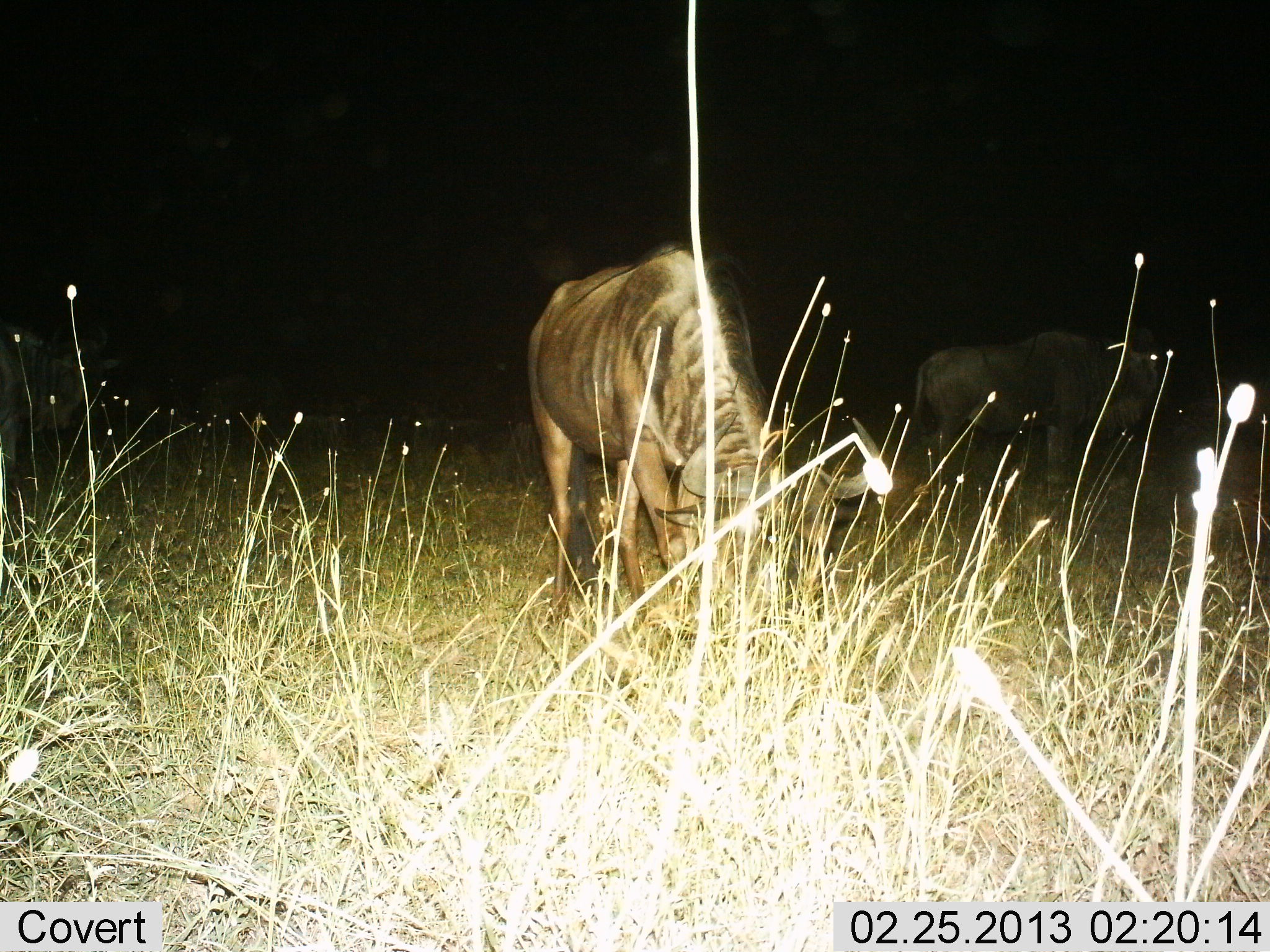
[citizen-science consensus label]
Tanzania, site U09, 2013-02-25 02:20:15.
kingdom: Animalia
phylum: Chordata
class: Mammalia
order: Artiodactyla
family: Bovidae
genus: Connochaetes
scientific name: Connochaetes taurinus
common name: blue wildebeest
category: wildebeest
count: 2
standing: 66%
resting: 3%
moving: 3%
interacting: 0%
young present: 0%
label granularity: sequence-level